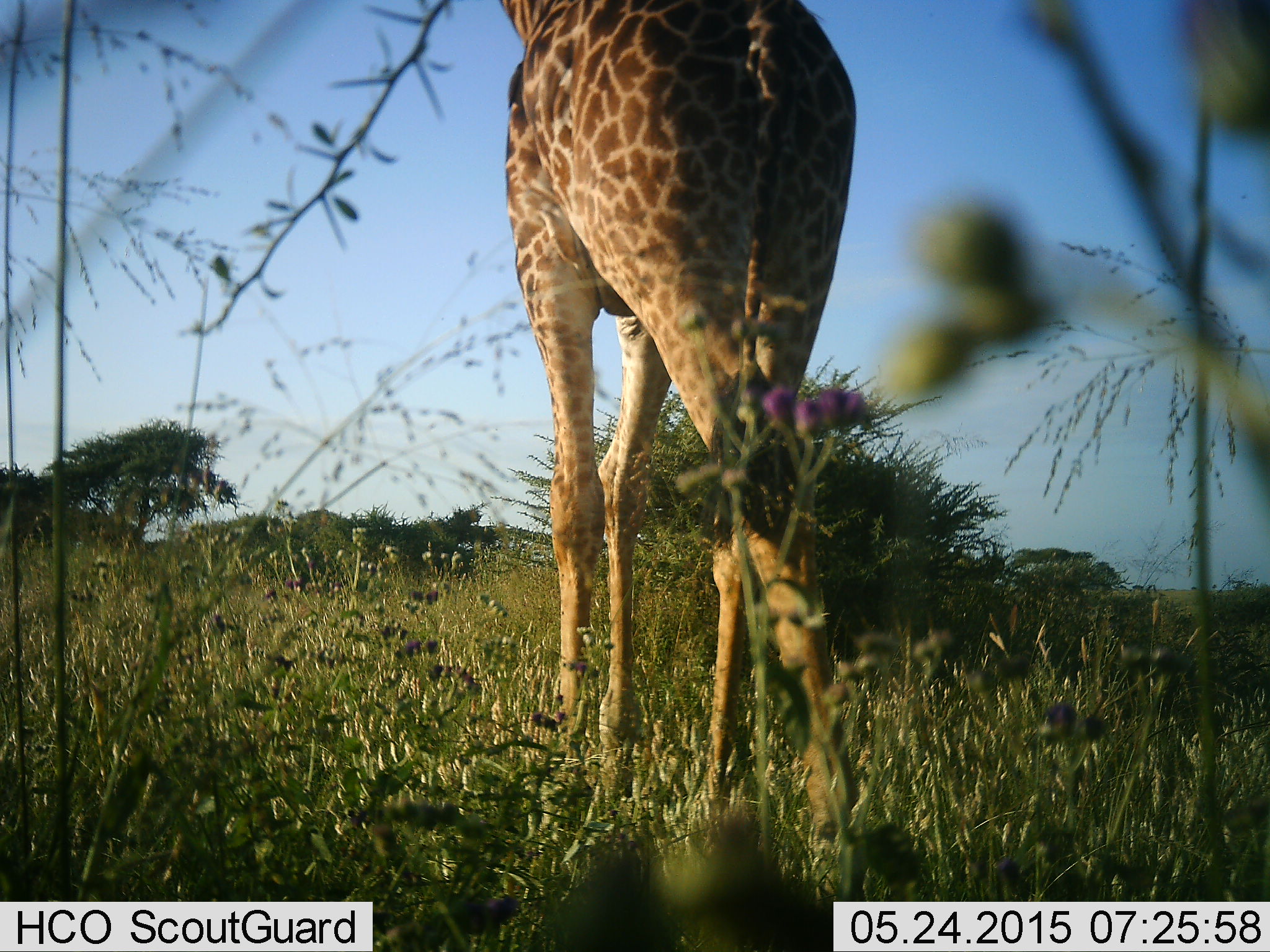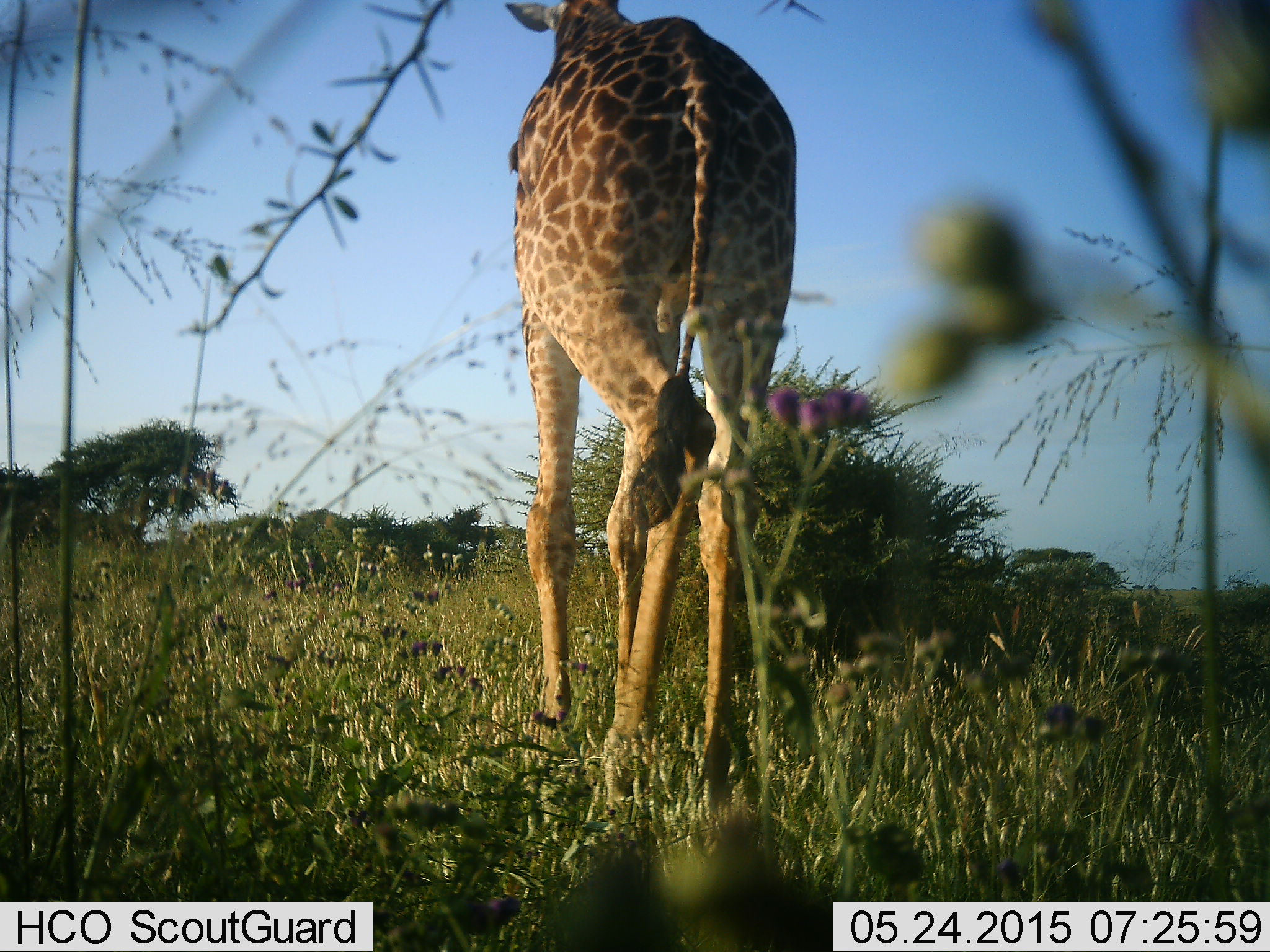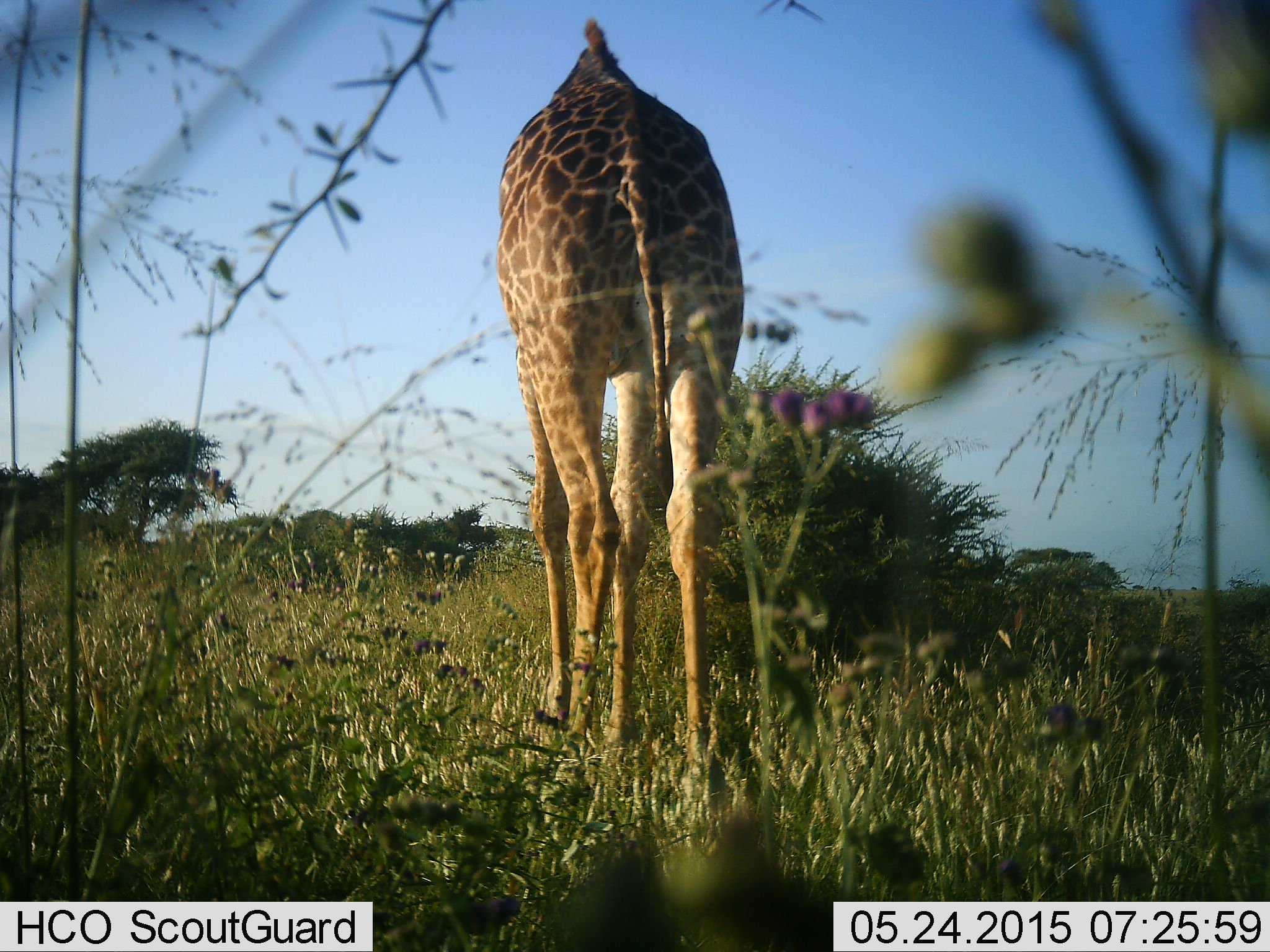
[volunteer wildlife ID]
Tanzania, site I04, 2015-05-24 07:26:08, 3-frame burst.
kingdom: Animalia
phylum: Chordata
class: Mammalia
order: Artiodactyla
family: Giraffidae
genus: Giraffa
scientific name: Giraffa camelopardalis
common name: giraffe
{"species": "giraffe (Giraffa camelopardalis)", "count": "1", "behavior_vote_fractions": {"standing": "0%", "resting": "0%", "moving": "100%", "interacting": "0%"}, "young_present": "0%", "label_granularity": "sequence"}